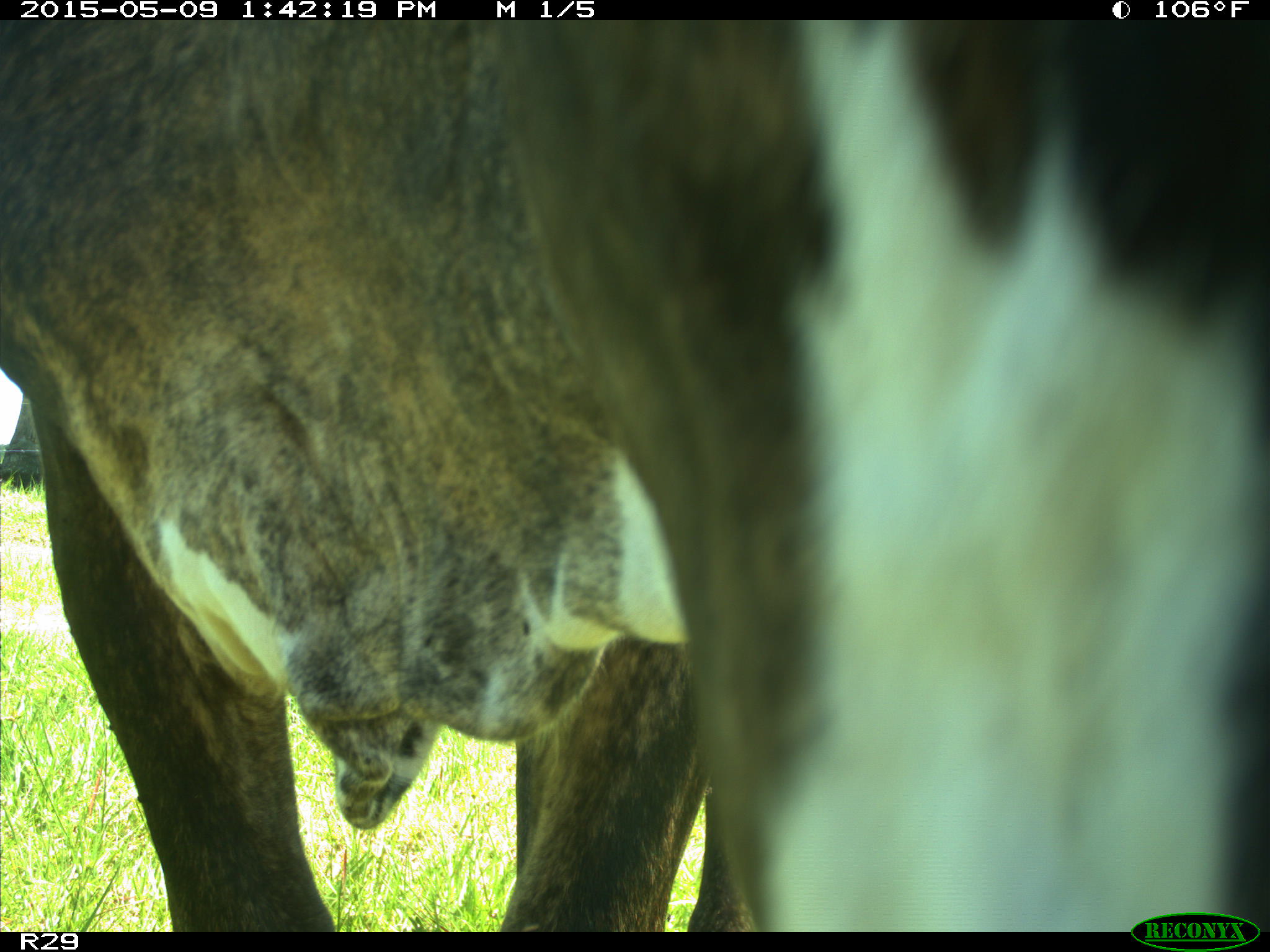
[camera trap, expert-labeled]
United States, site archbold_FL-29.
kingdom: Animalia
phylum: Chordata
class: Mammalia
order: Artiodactyla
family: Bovidae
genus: Bos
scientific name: Bos taurus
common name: domestic cow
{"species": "Bos taurus (domestic cow)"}